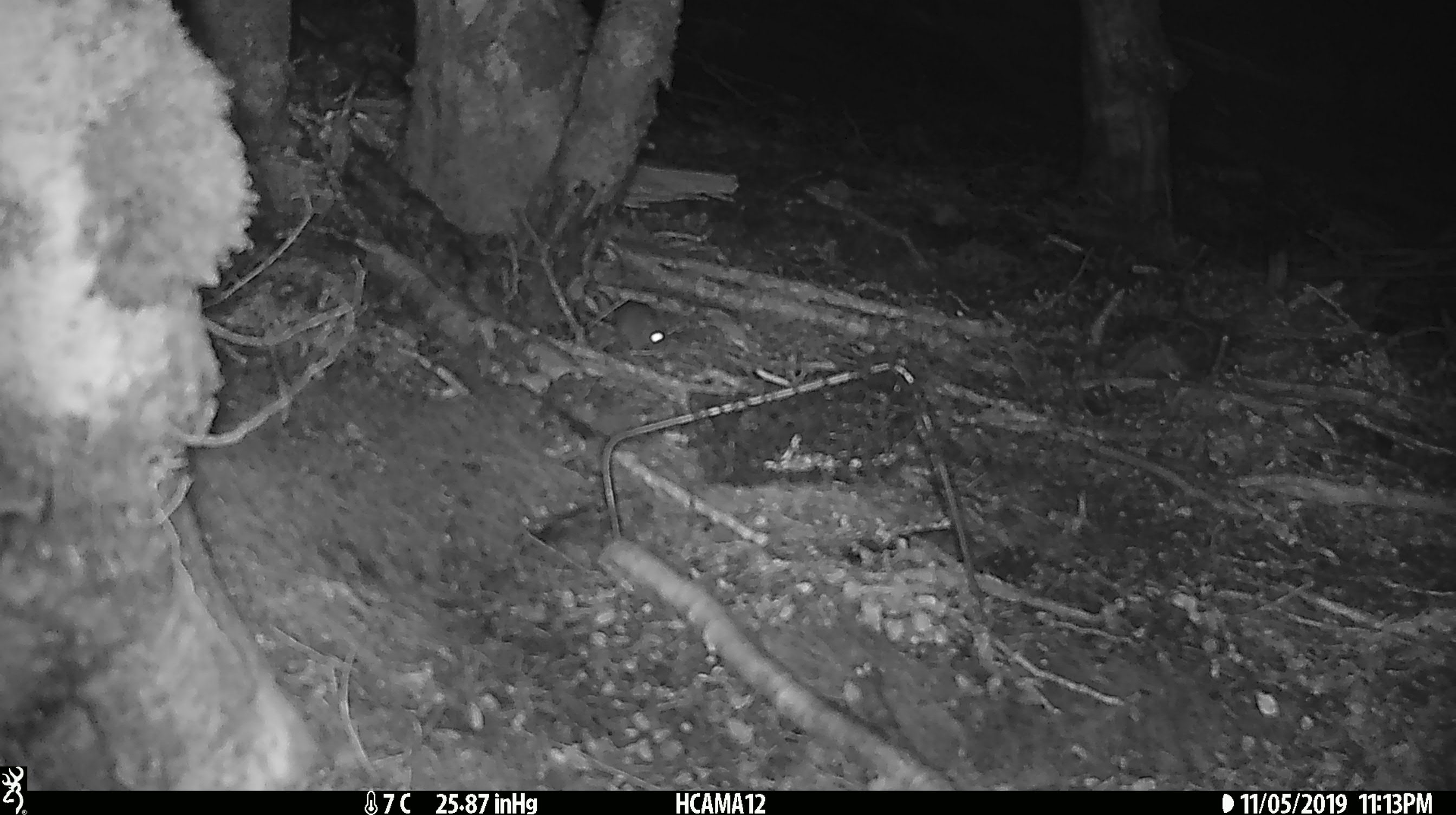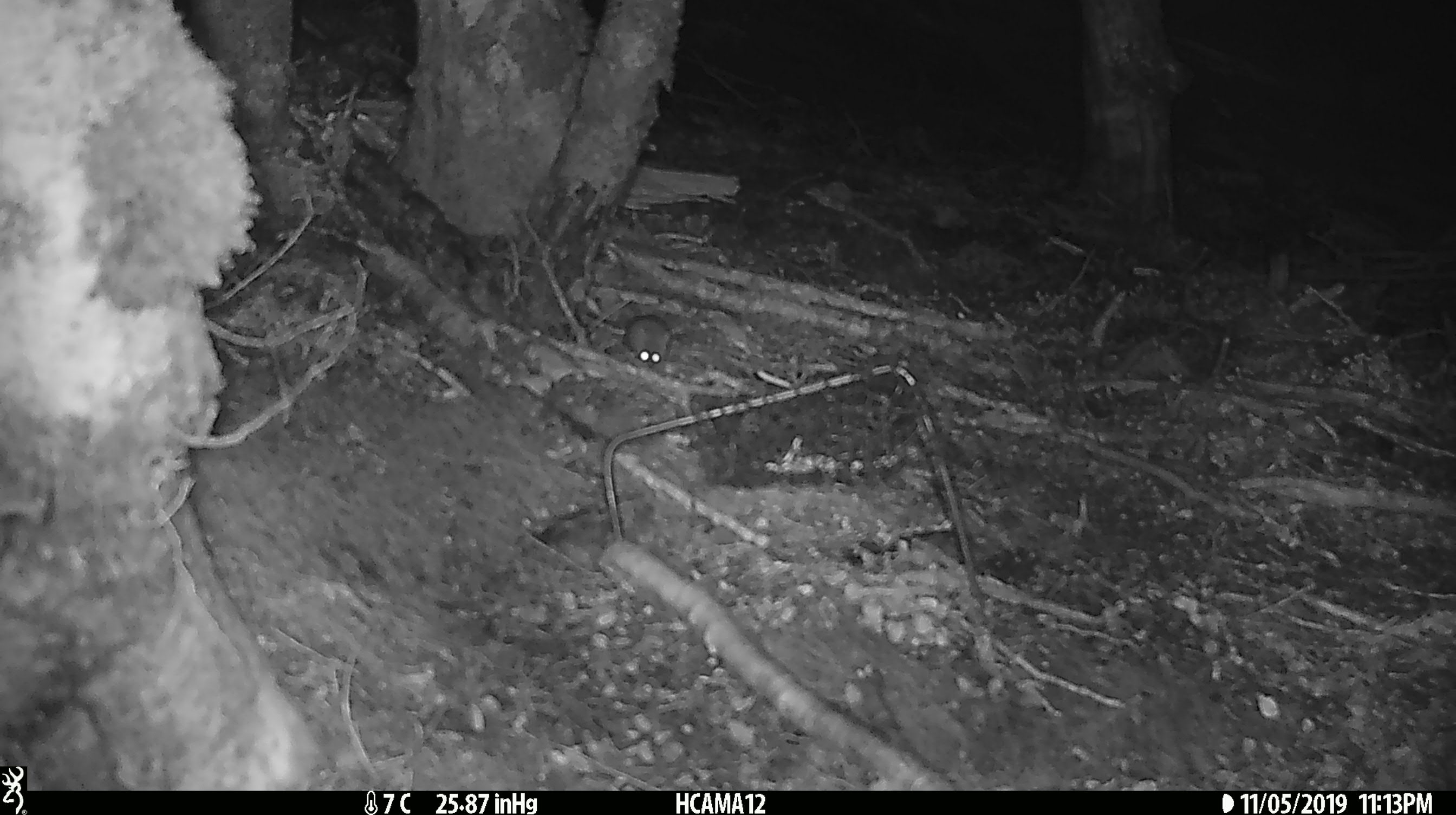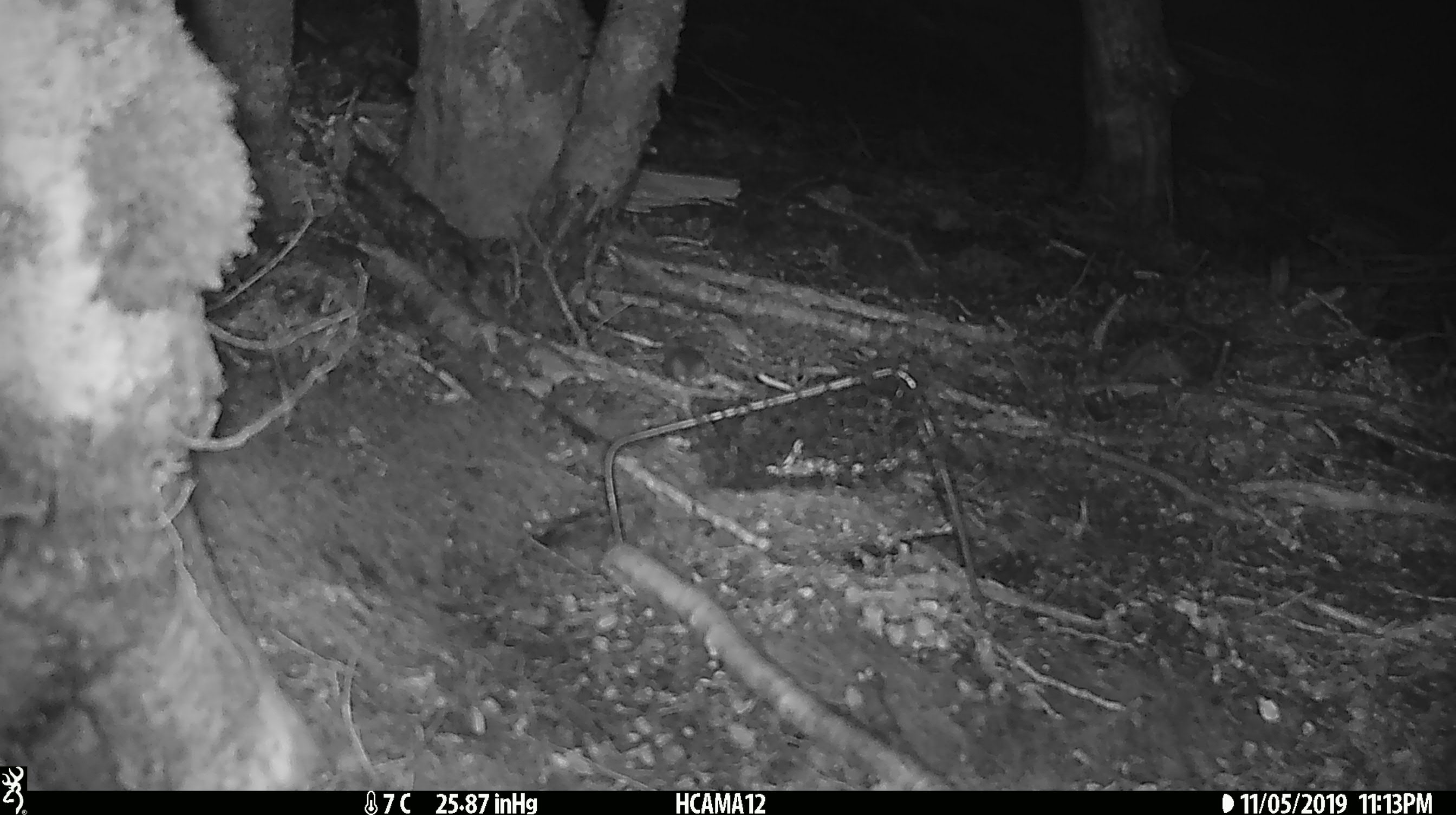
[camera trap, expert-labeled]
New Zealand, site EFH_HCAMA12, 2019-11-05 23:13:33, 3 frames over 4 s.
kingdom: Animalia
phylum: Chordata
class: Mammalia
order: Rodentia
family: Muridae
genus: Mus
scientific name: Mus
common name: mouse